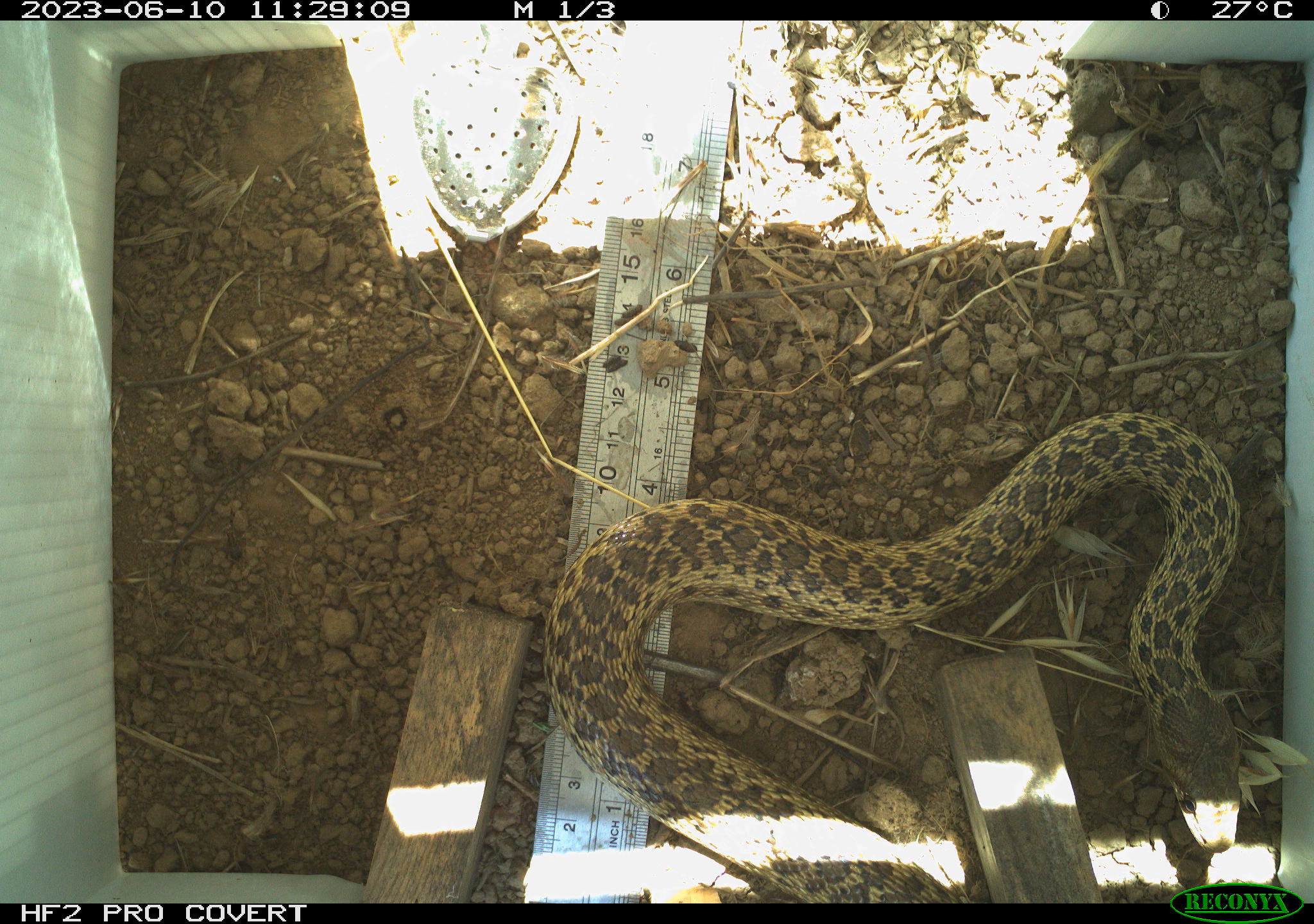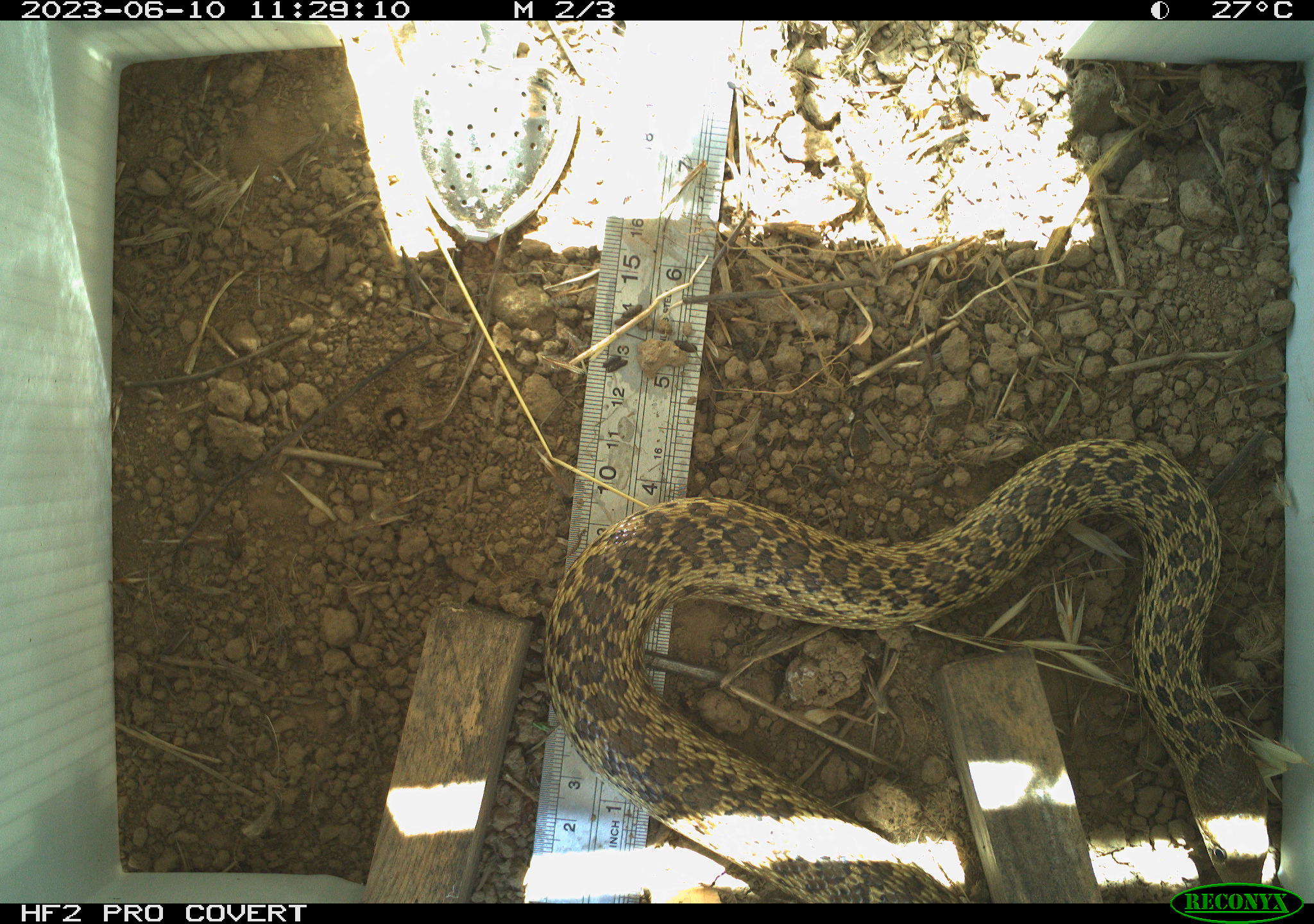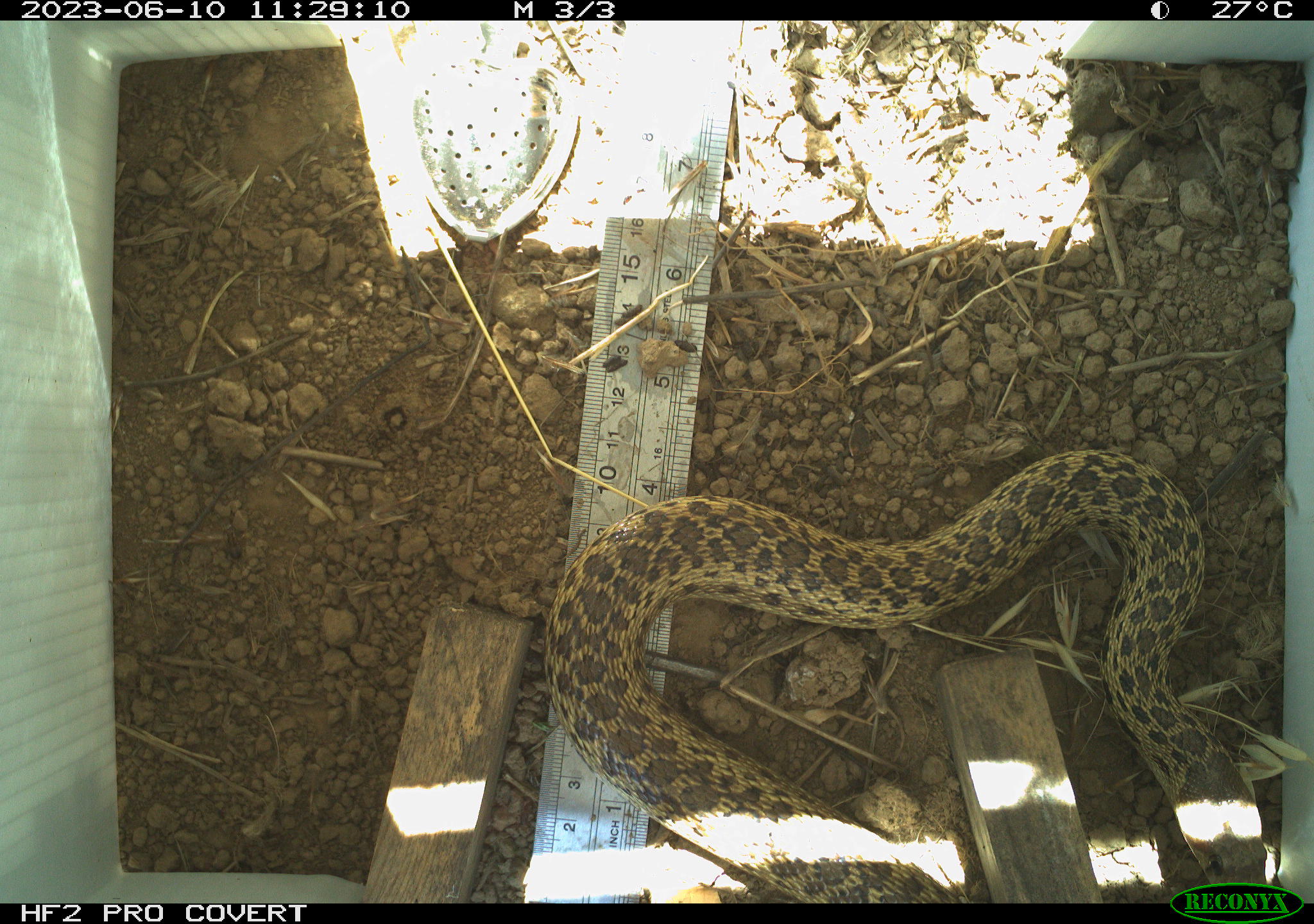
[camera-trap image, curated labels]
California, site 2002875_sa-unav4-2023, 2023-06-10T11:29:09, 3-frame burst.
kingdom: Animalia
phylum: Chordata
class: Reptilia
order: Squamata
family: Colubridae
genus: Pituophis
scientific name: Pituophis catenifer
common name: gophersnake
Gophersnake (Pituophis catenifer).